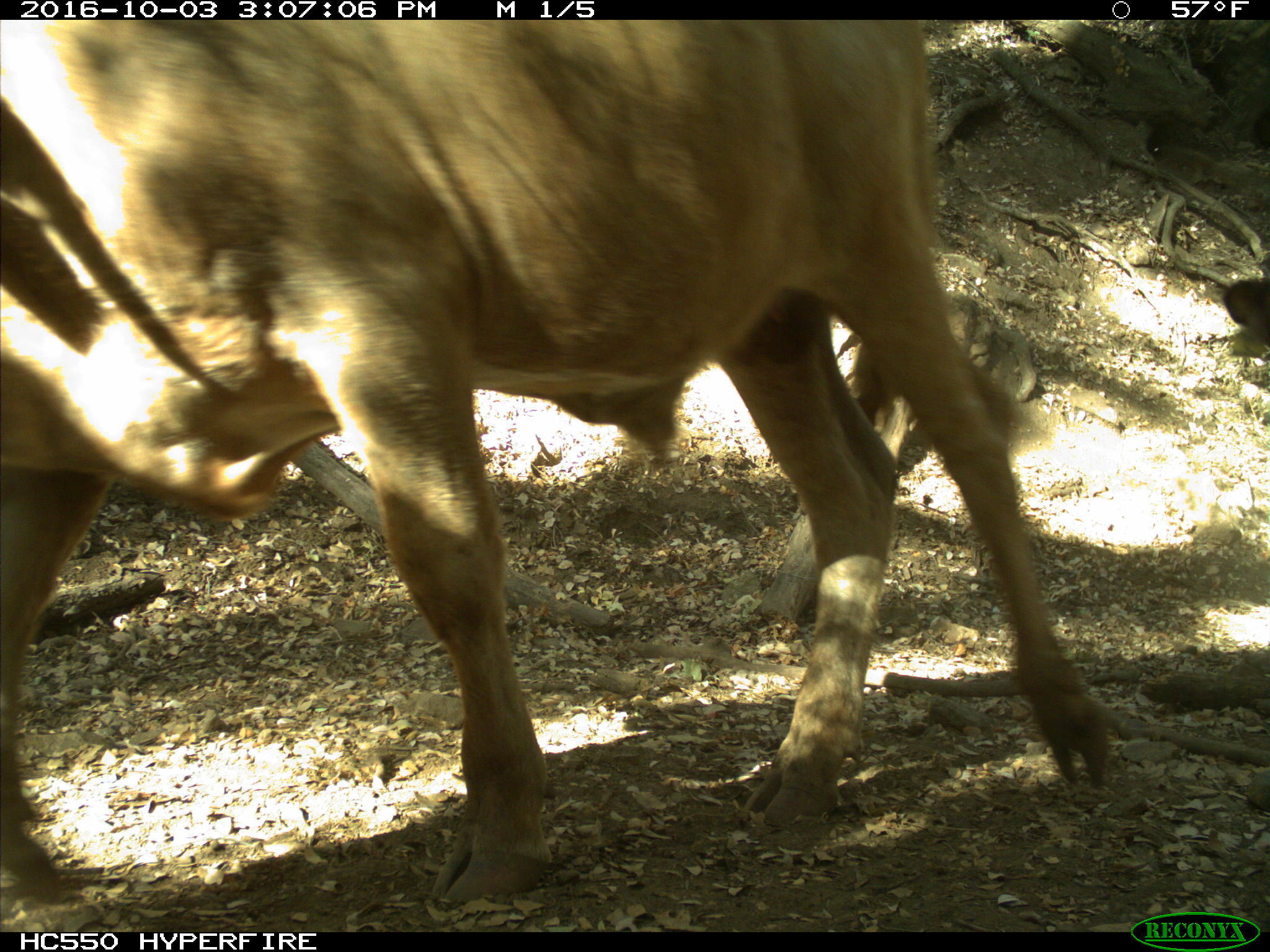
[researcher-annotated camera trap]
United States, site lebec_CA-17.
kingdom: Animalia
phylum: Chordata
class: Mammalia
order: Artiodactyla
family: Bovidae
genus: Bos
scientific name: Bos taurus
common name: domestic cow